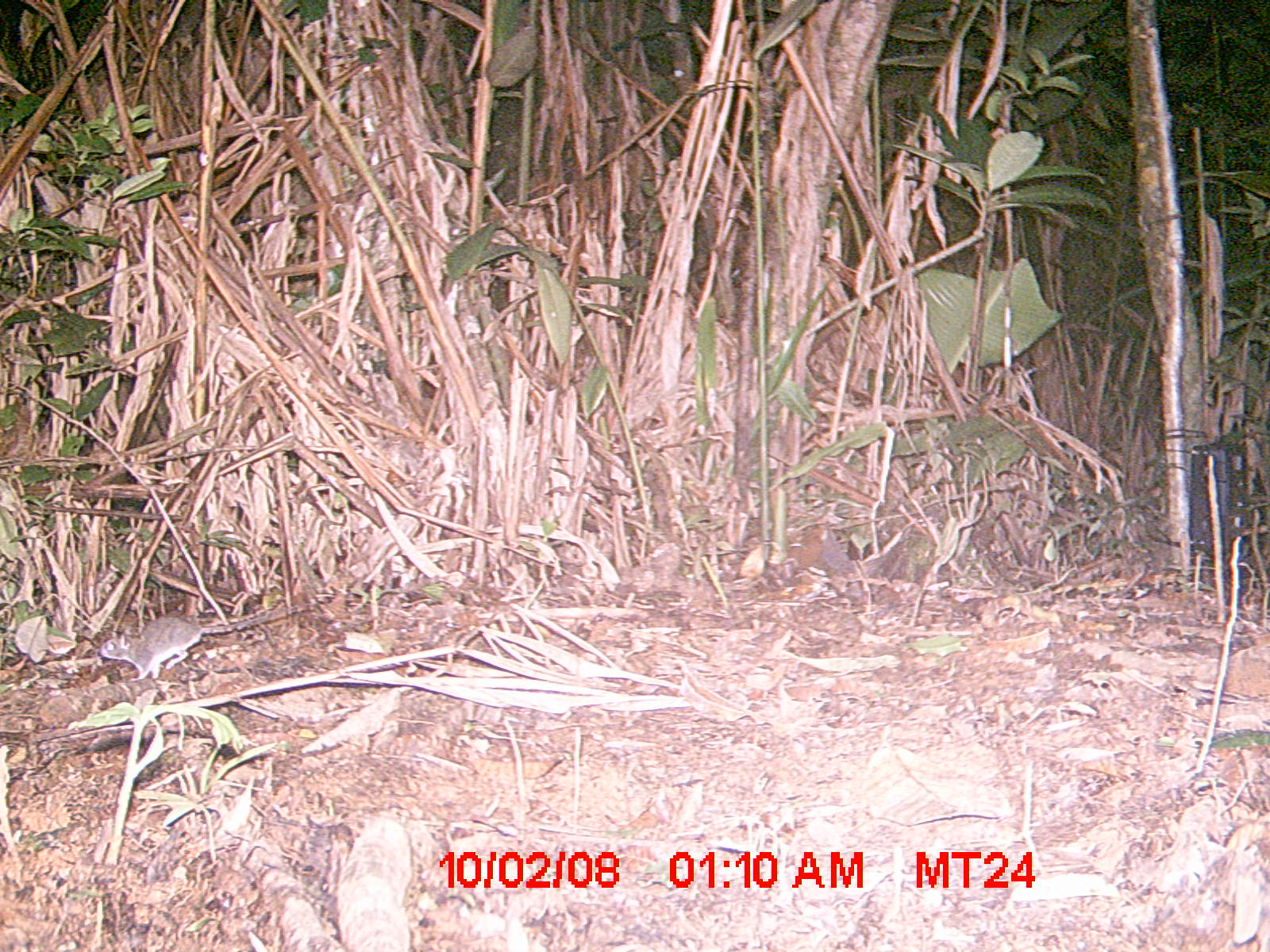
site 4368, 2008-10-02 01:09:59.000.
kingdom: Animalia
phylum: Chordata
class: Mammalia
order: Rodentia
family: Nesomyidae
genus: Eliurus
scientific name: Eliurus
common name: eliurus rat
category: eliurus sp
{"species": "eliurus sp (eliurus rat) (Eliurus)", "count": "1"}